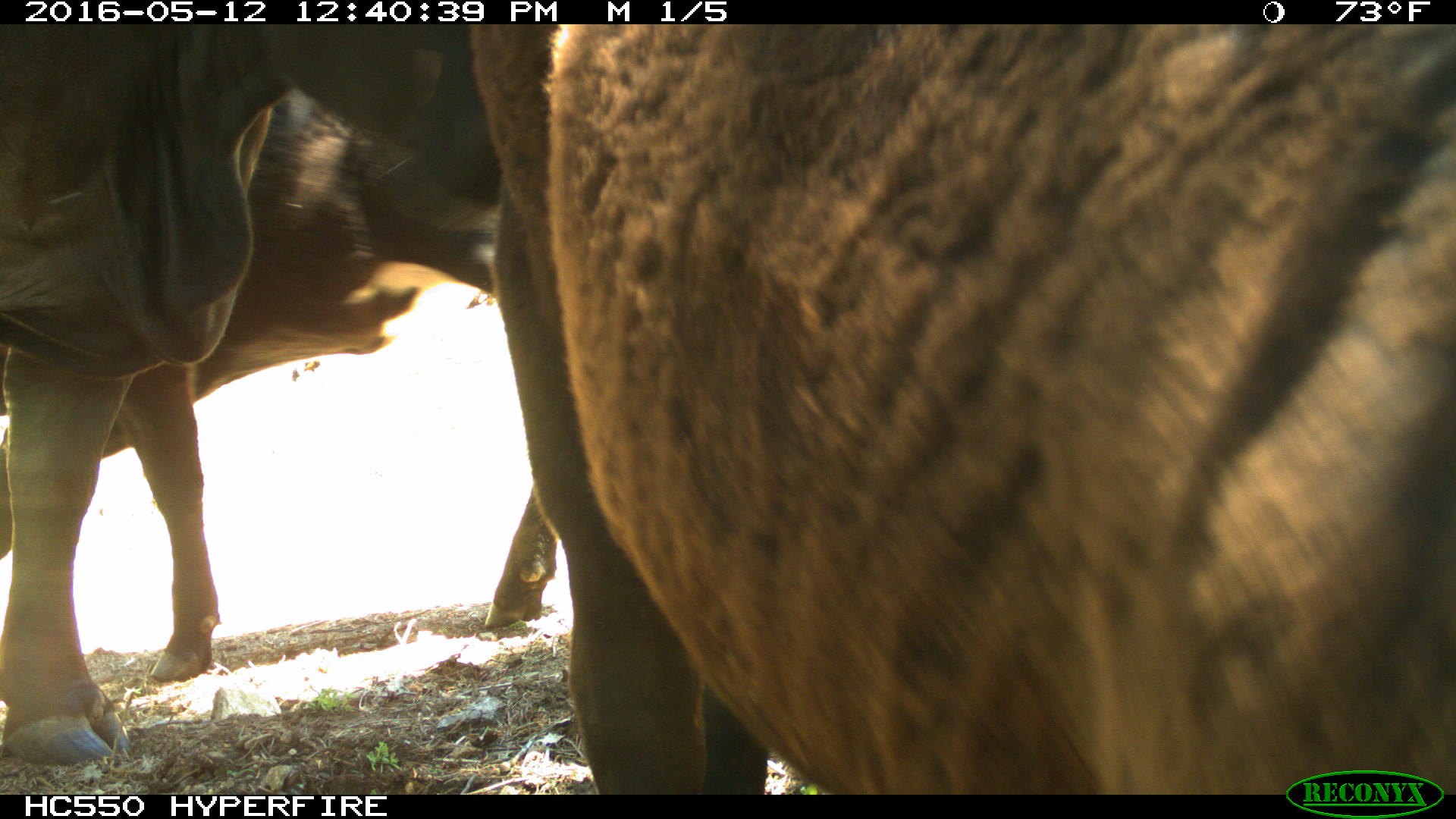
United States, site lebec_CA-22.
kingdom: Animalia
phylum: Chordata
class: Mammalia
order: Artiodactyla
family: Bovidae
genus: Bos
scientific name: Bos taurus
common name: domestic cow